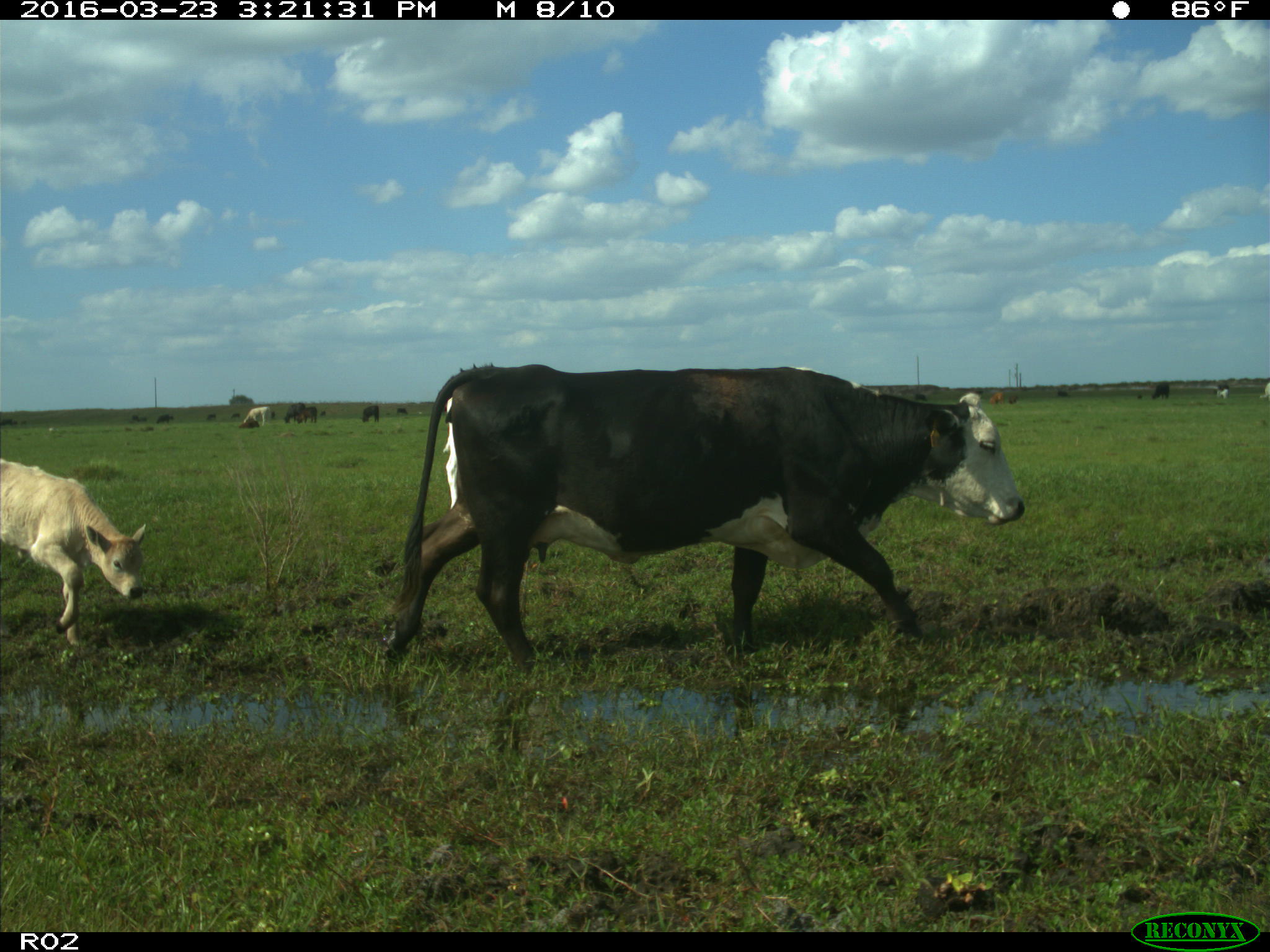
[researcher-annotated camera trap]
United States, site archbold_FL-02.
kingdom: Animalia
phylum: Chordata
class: Mammalia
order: Artiodactyla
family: Bovidae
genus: Bos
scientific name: Bos taurus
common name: domestic cow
Bos taurus (domestic cow).